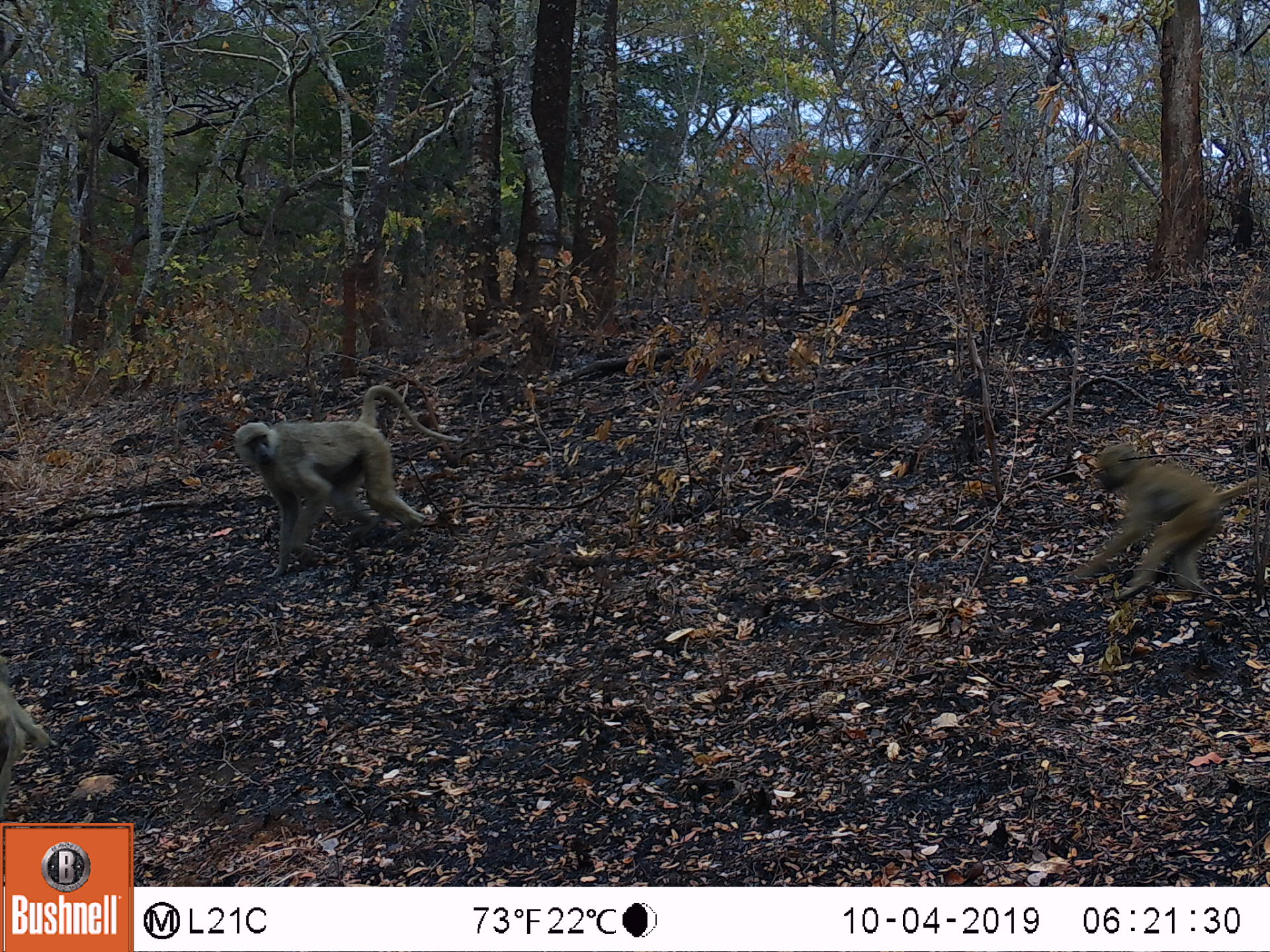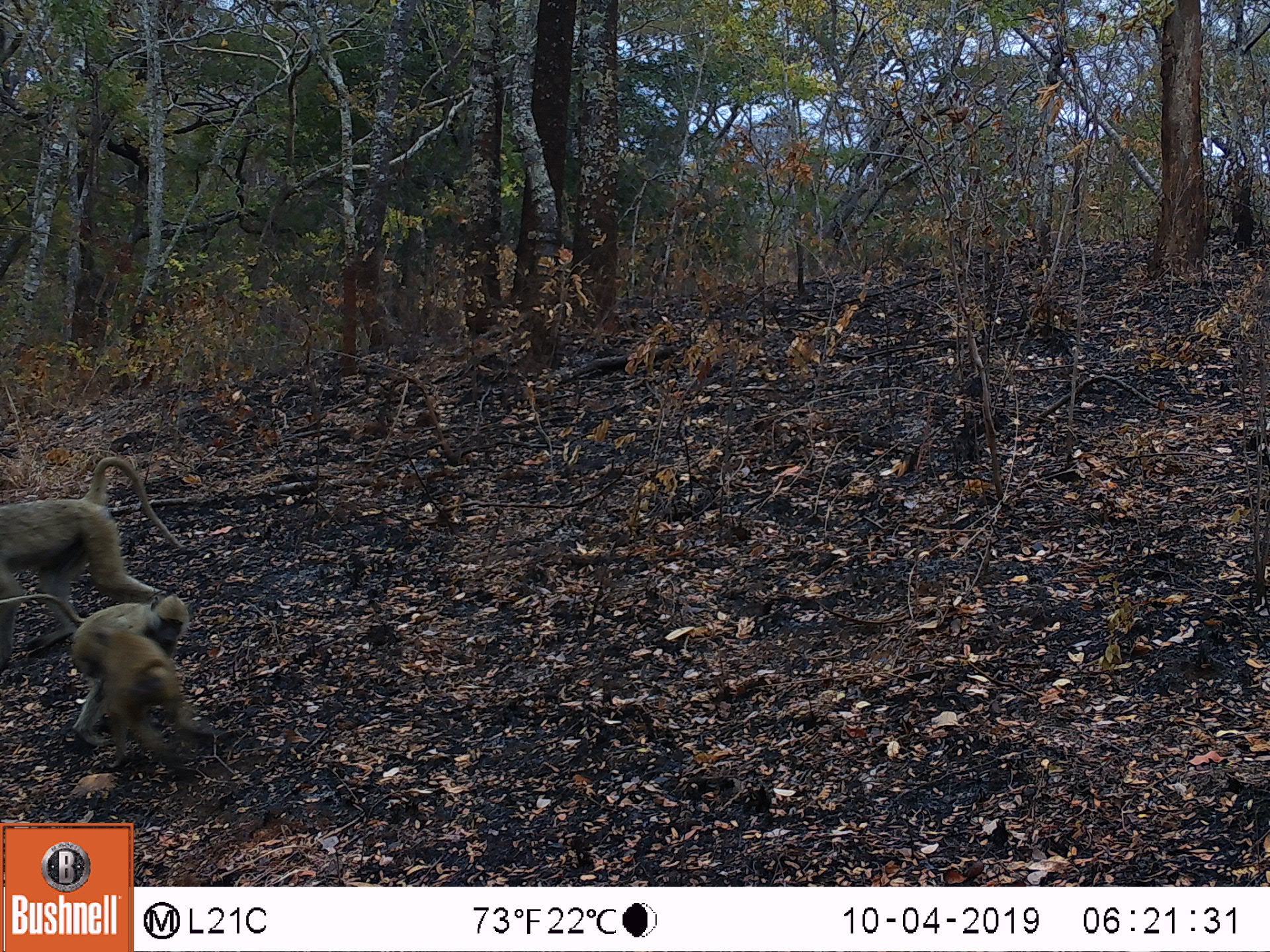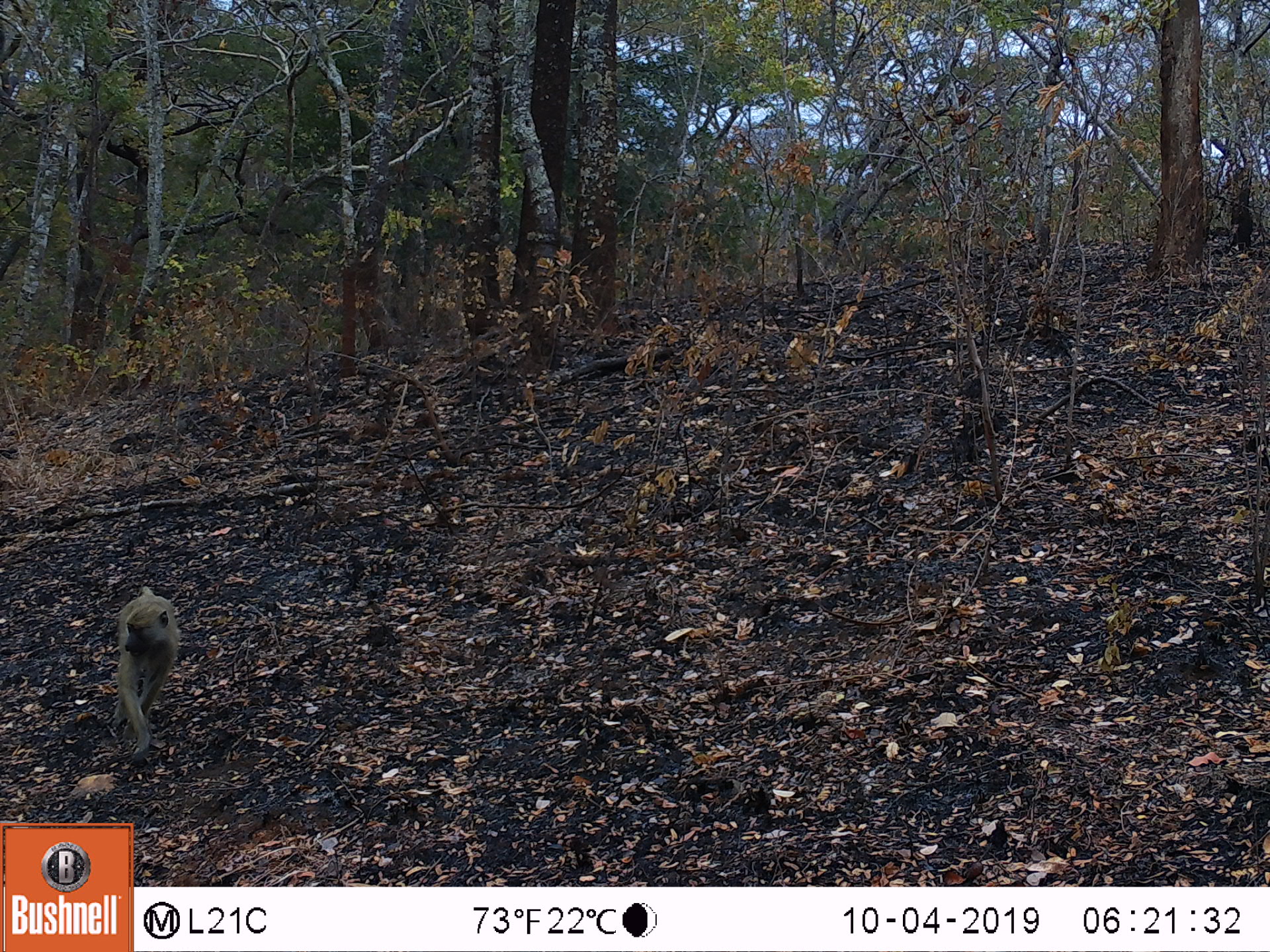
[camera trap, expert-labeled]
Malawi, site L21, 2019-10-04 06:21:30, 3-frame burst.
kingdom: Animalia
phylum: Chordata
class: Mammalia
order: Primates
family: Cercopithecidae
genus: Papio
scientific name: Papio cynocephalus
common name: yellow baboon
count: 2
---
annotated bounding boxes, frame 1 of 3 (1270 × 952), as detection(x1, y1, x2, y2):
yellow baboon: detection(231, 380, 462, 557); detection(1074, 441, 1262, 617)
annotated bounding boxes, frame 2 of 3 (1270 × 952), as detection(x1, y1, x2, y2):
yellow baboon: detection(5, 452, 185, 644); detection(62, 584, 214, 757)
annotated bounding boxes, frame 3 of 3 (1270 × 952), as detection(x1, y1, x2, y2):
yellow baboon: detection(98, 579, 187, 764)